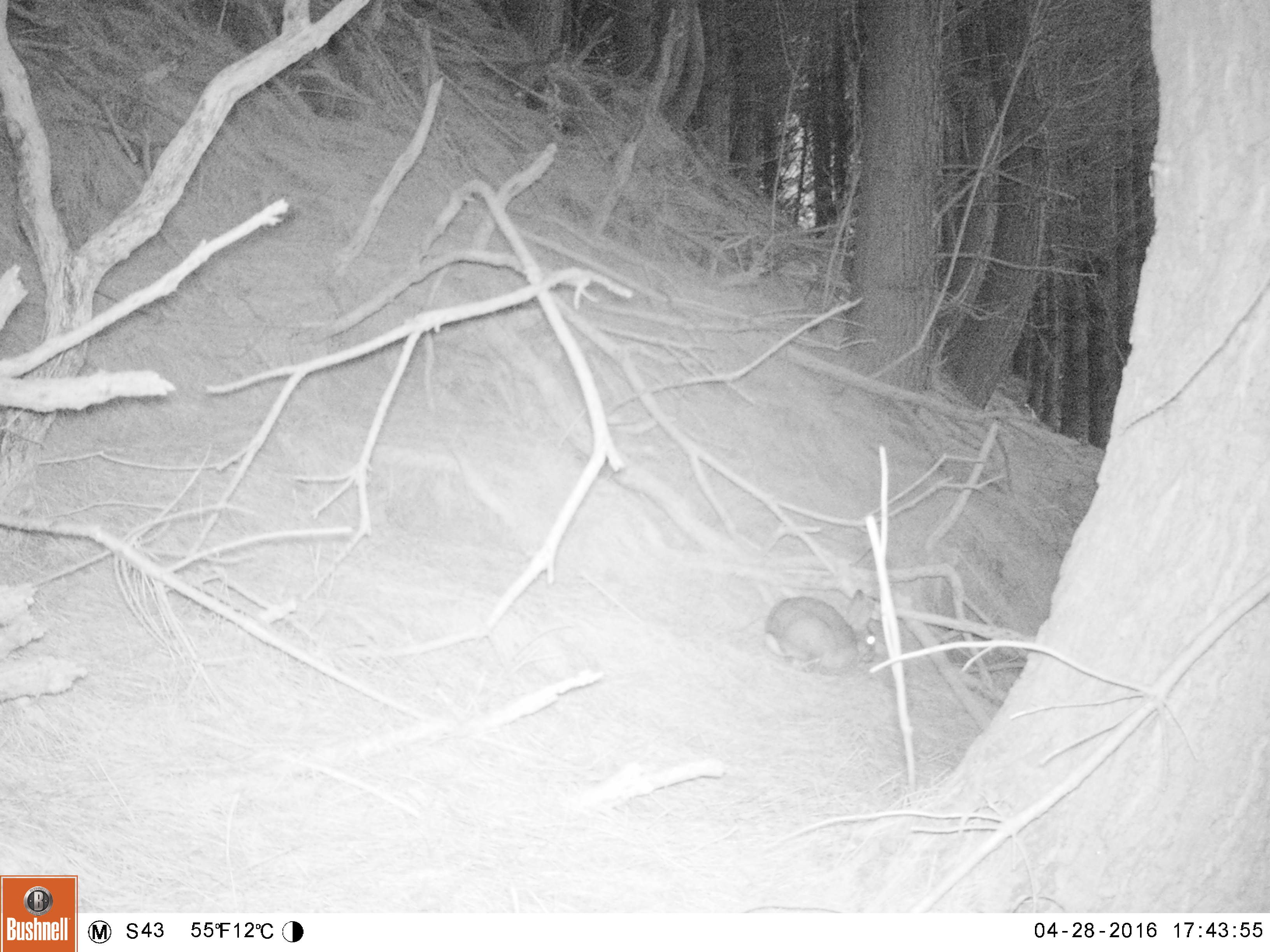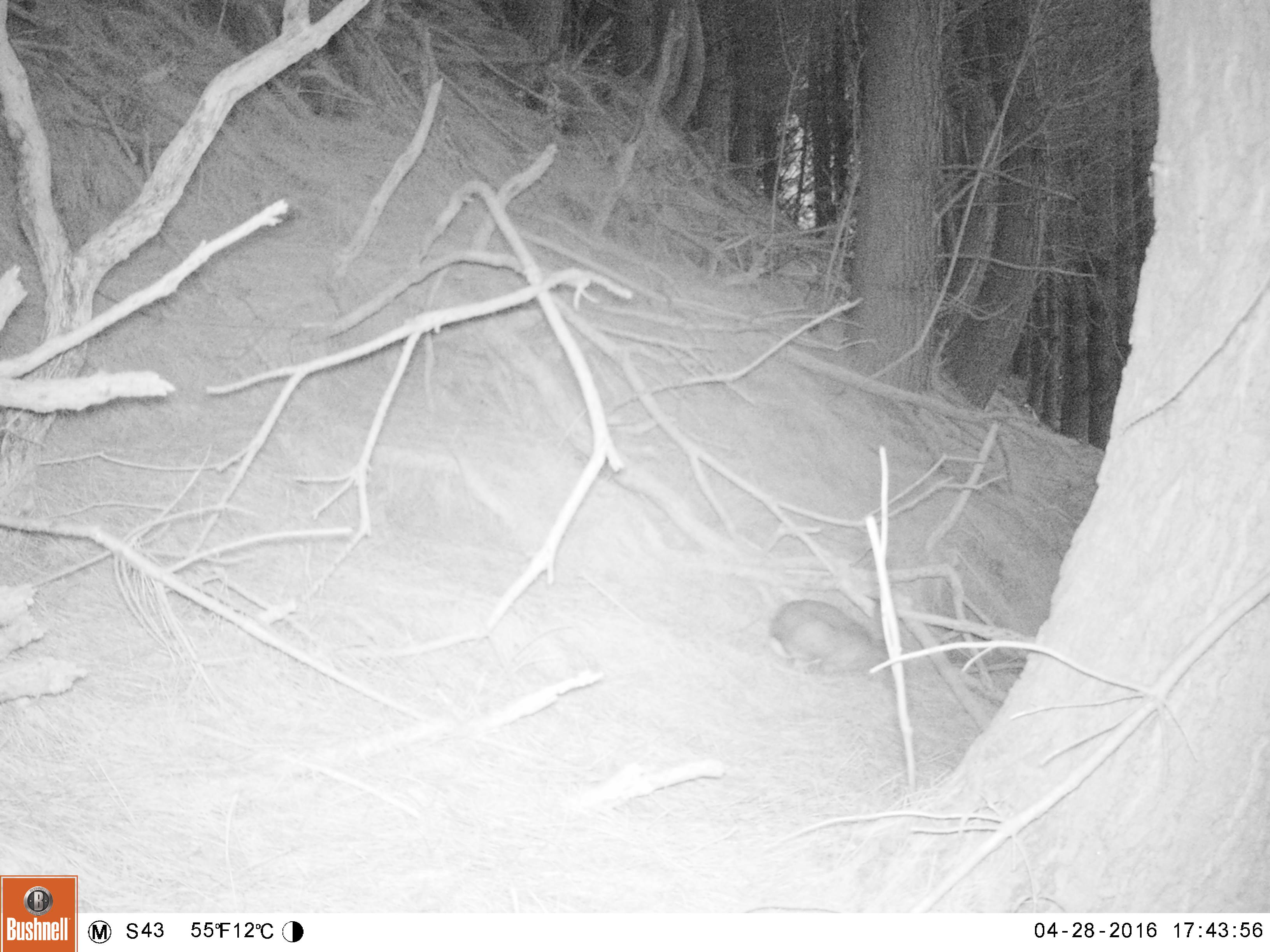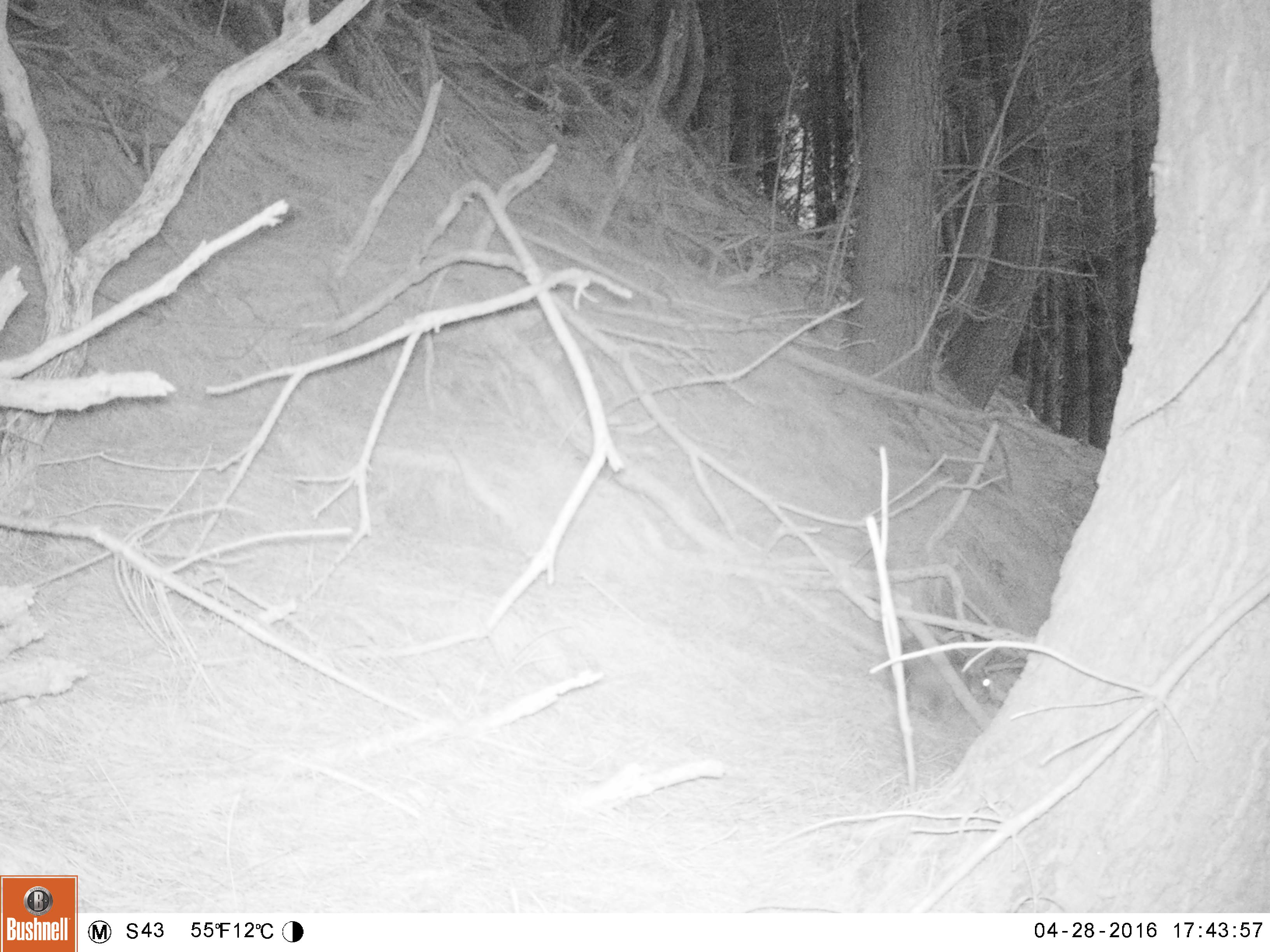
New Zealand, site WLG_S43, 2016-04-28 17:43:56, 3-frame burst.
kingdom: Animalia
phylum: Chordata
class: Mammalia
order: Lagomorpha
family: Leporidae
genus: Oryctolagus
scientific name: Oryctolagus cuniculus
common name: european rabbit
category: rabbit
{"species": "rabbit (european rabbit) (Oryctolagus cuniculus)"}